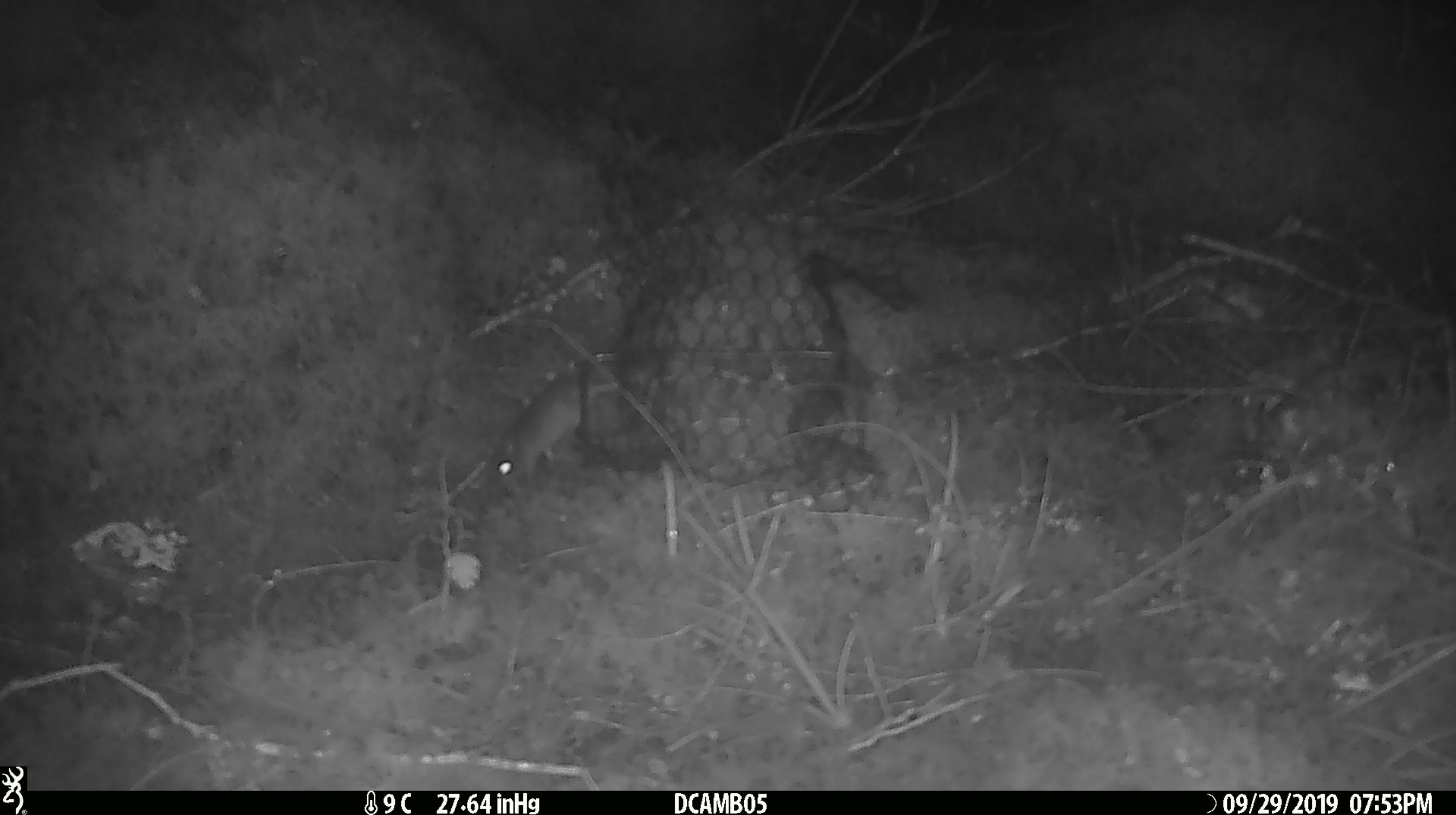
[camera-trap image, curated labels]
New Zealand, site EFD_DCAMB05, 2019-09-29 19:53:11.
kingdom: Animalia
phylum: Chordata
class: Mammalia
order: Rodentia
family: Muridae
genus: Mus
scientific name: Mus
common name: mouse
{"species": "mouse (Mus)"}